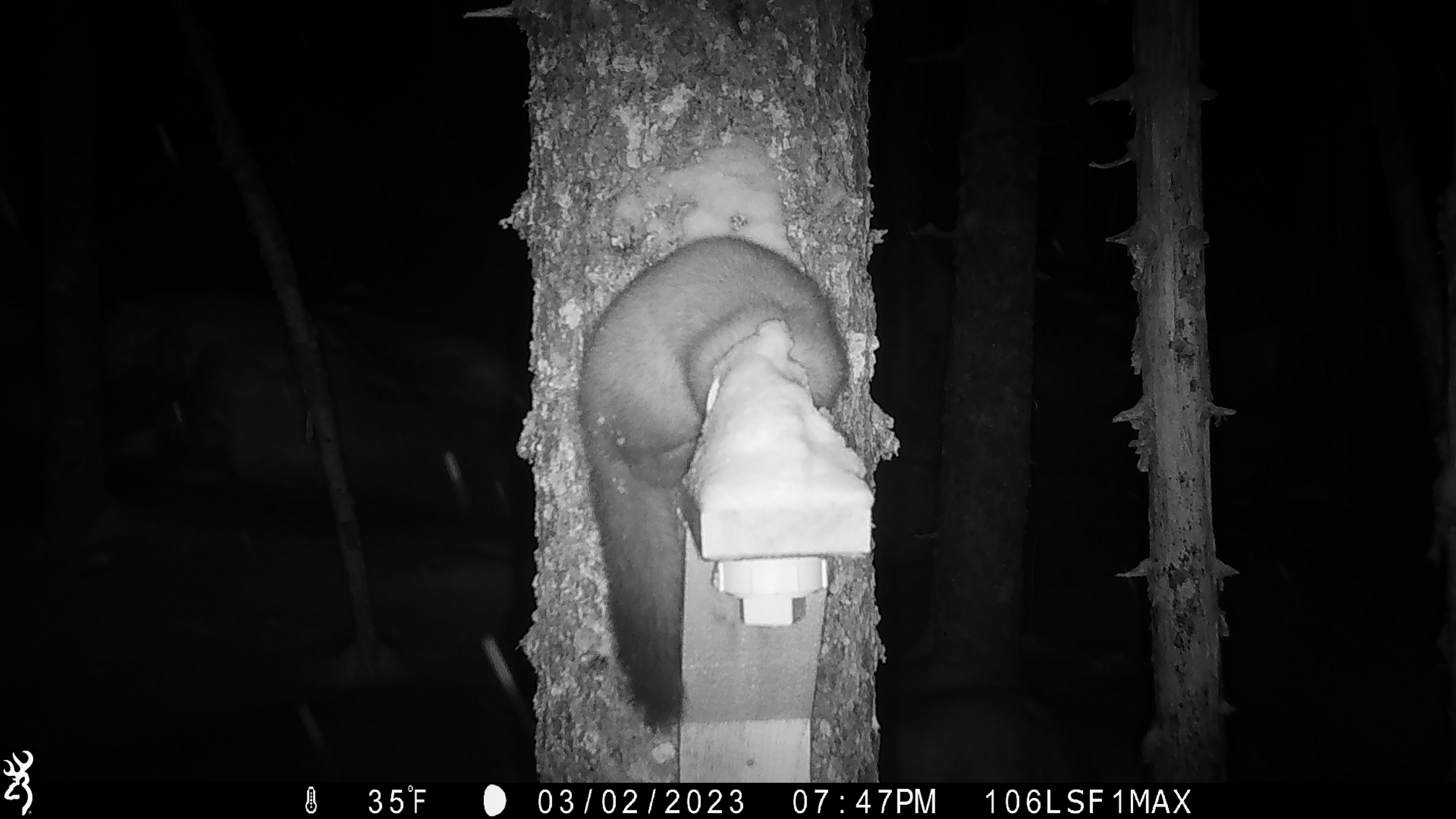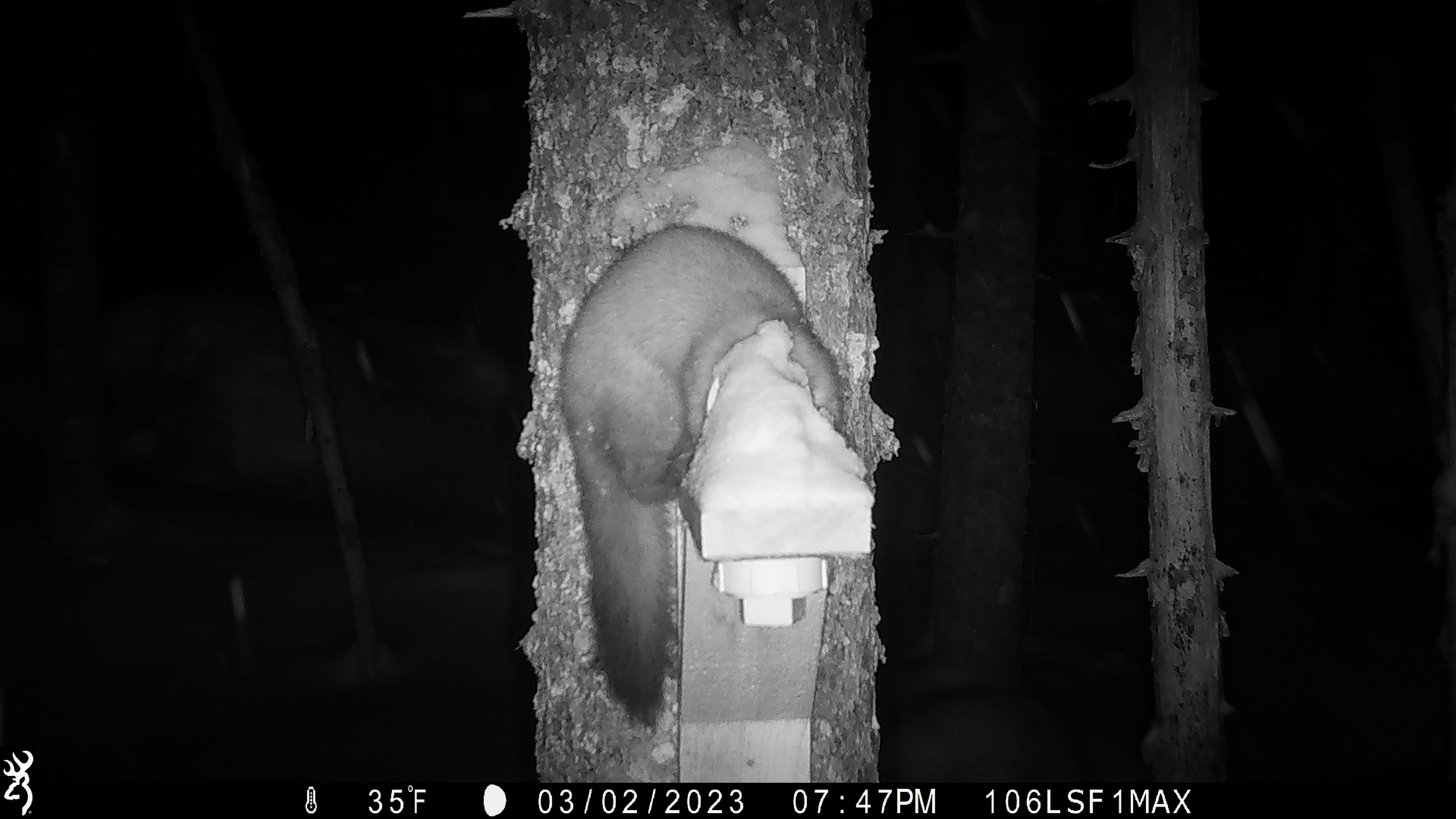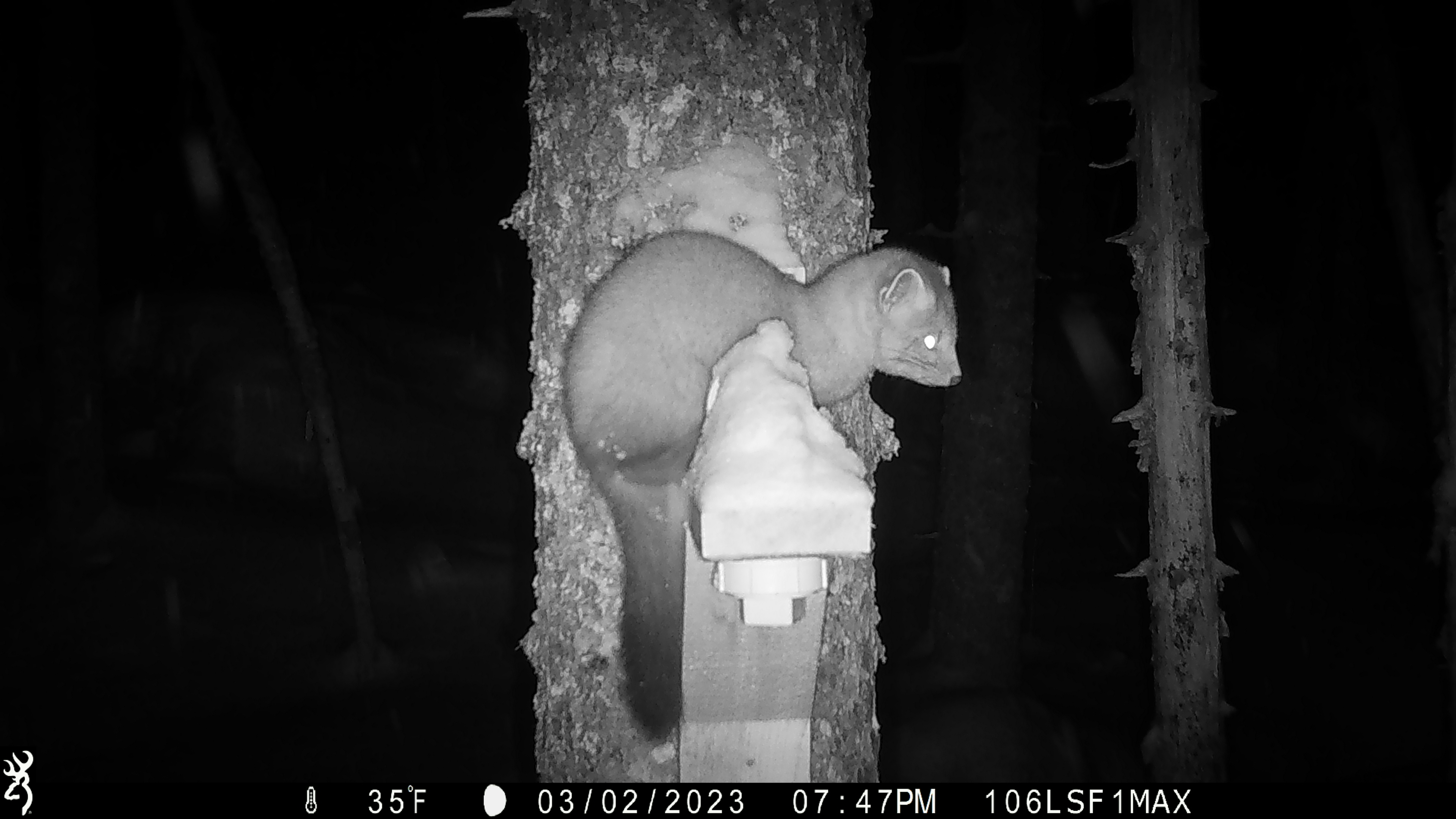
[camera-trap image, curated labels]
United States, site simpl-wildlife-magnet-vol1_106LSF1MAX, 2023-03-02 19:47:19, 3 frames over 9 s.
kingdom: Animalia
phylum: Chordata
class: Mammalia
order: Carnivora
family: Mustelidae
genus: Martes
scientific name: Martes americana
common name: american marten